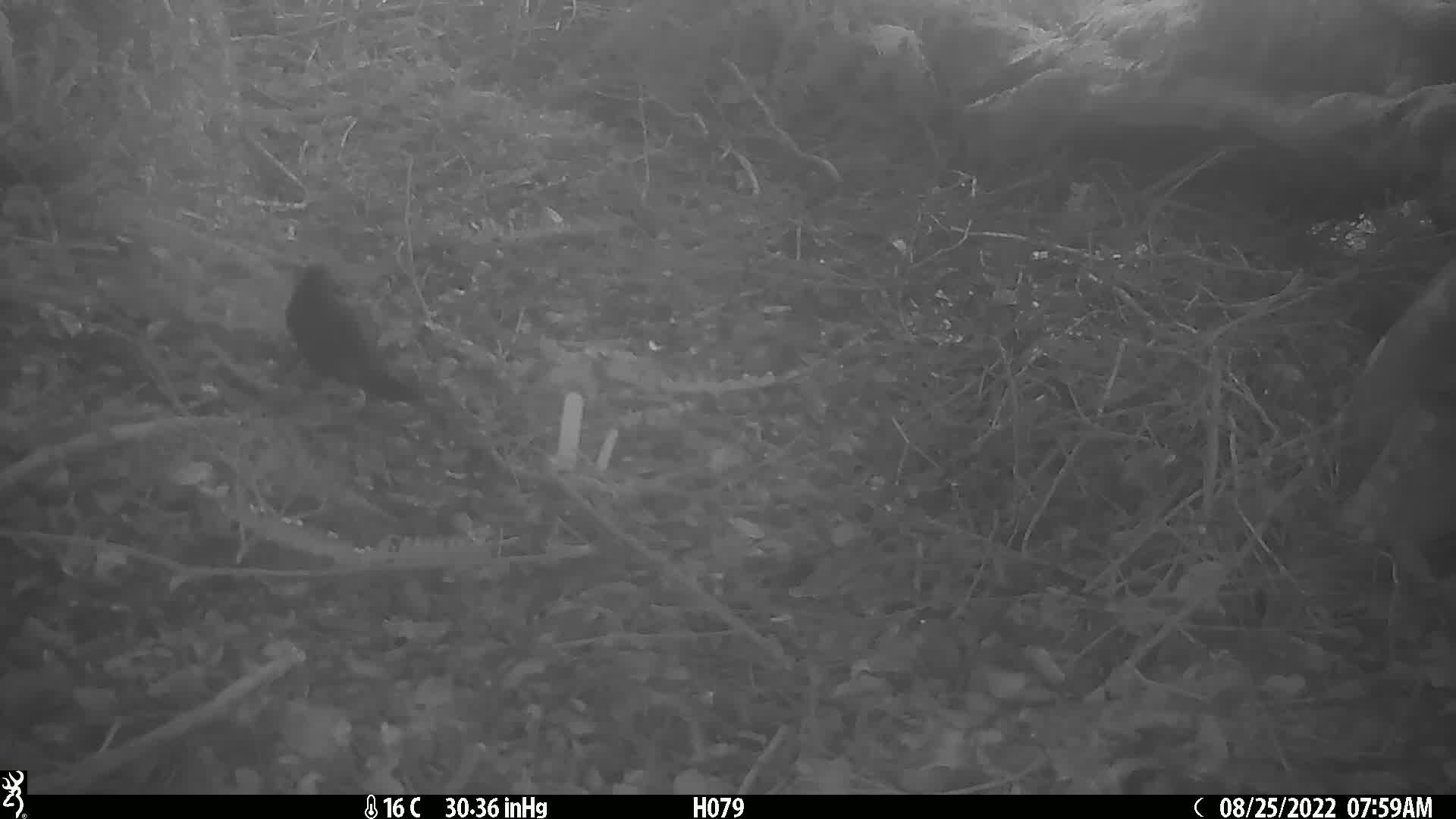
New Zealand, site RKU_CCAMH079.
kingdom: Animalia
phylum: Chordata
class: Aves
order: Passeriformes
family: Turdidae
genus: Turdus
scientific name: Turdus merula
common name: eurasian blackbird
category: blackbird